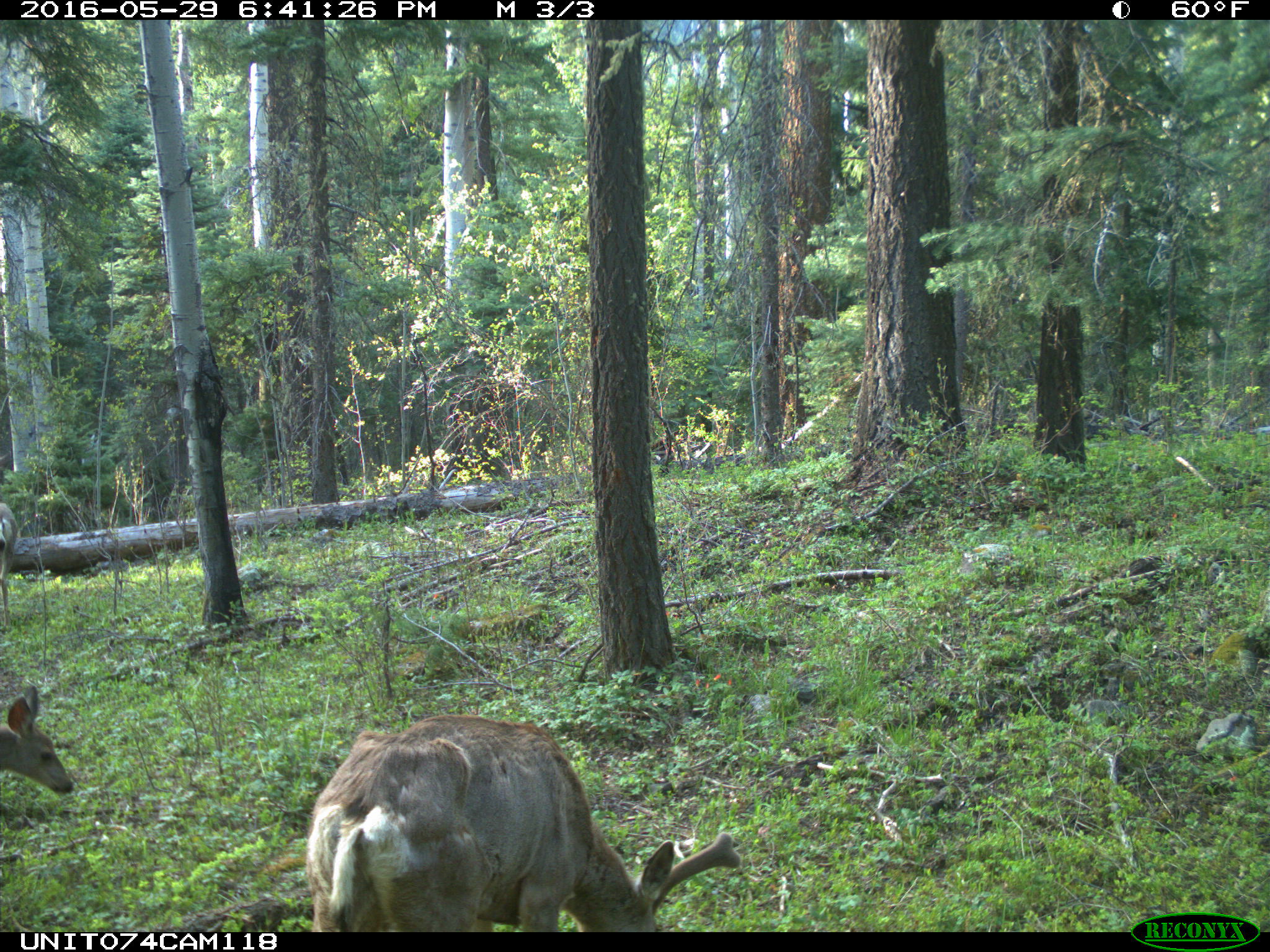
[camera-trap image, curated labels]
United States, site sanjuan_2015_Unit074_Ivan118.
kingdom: Animalia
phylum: Chordata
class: Mammalia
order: Artiodactyla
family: Cervidae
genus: Odocoileus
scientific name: Odocoileus hemionus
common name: mule deer